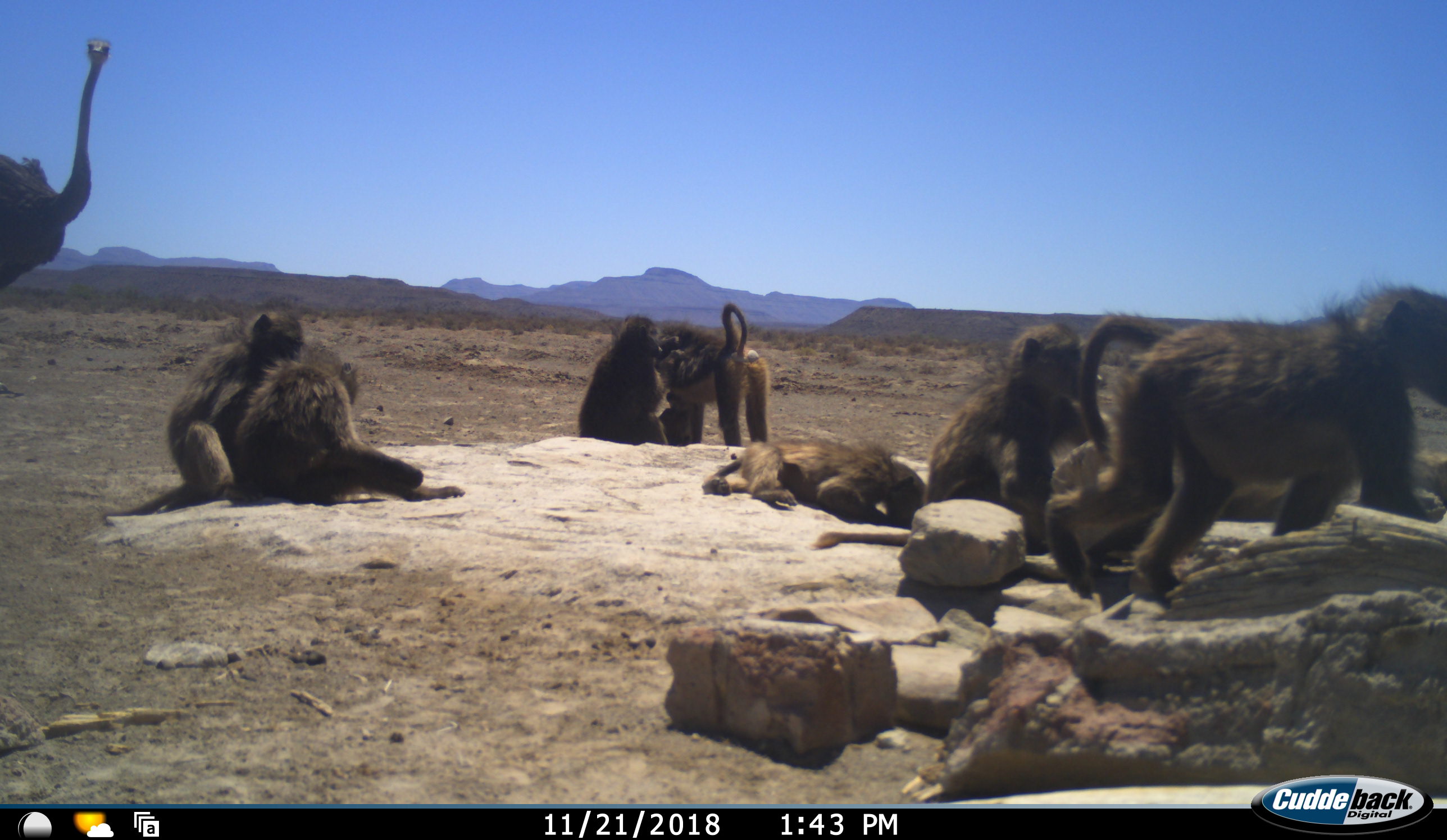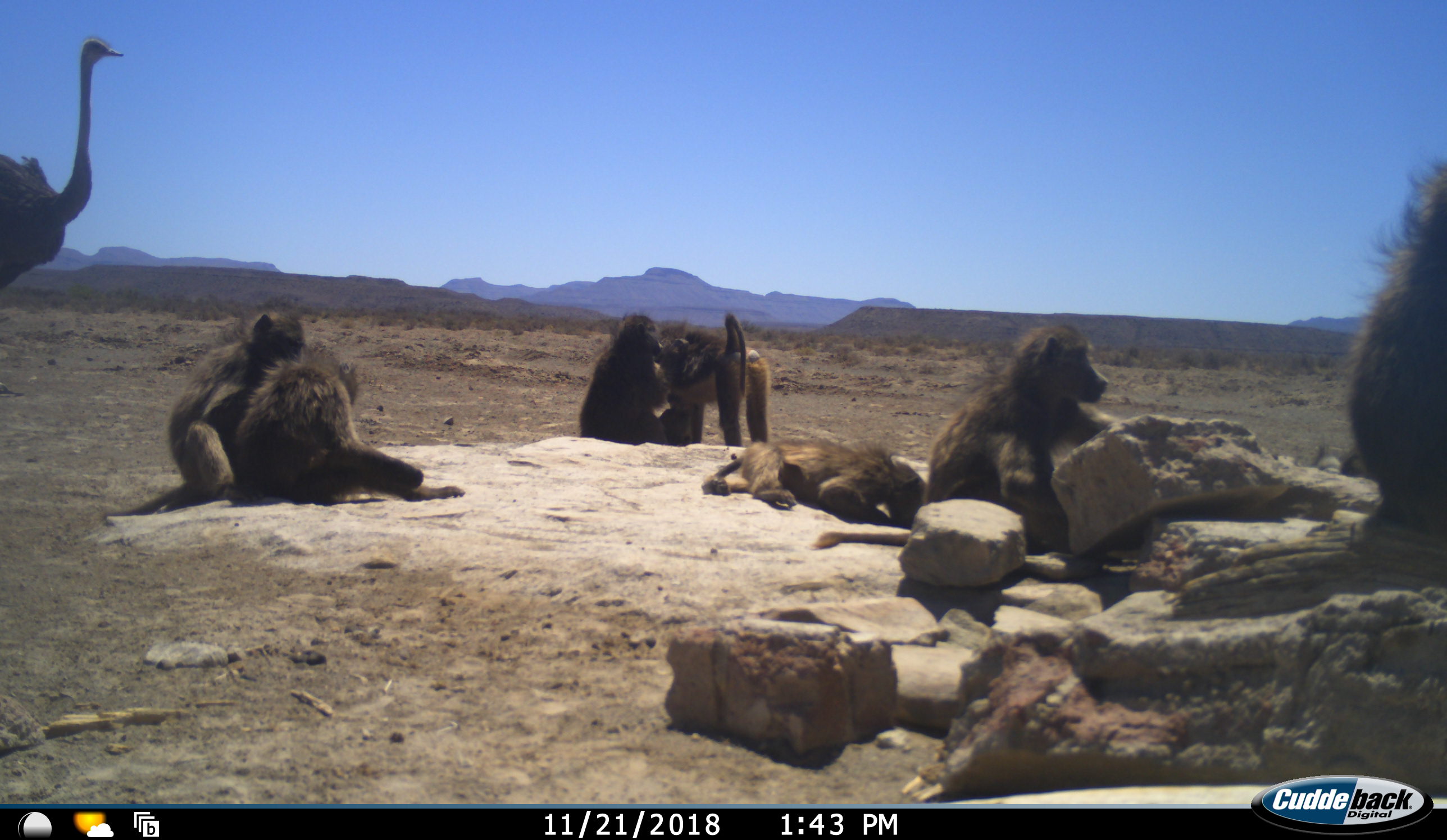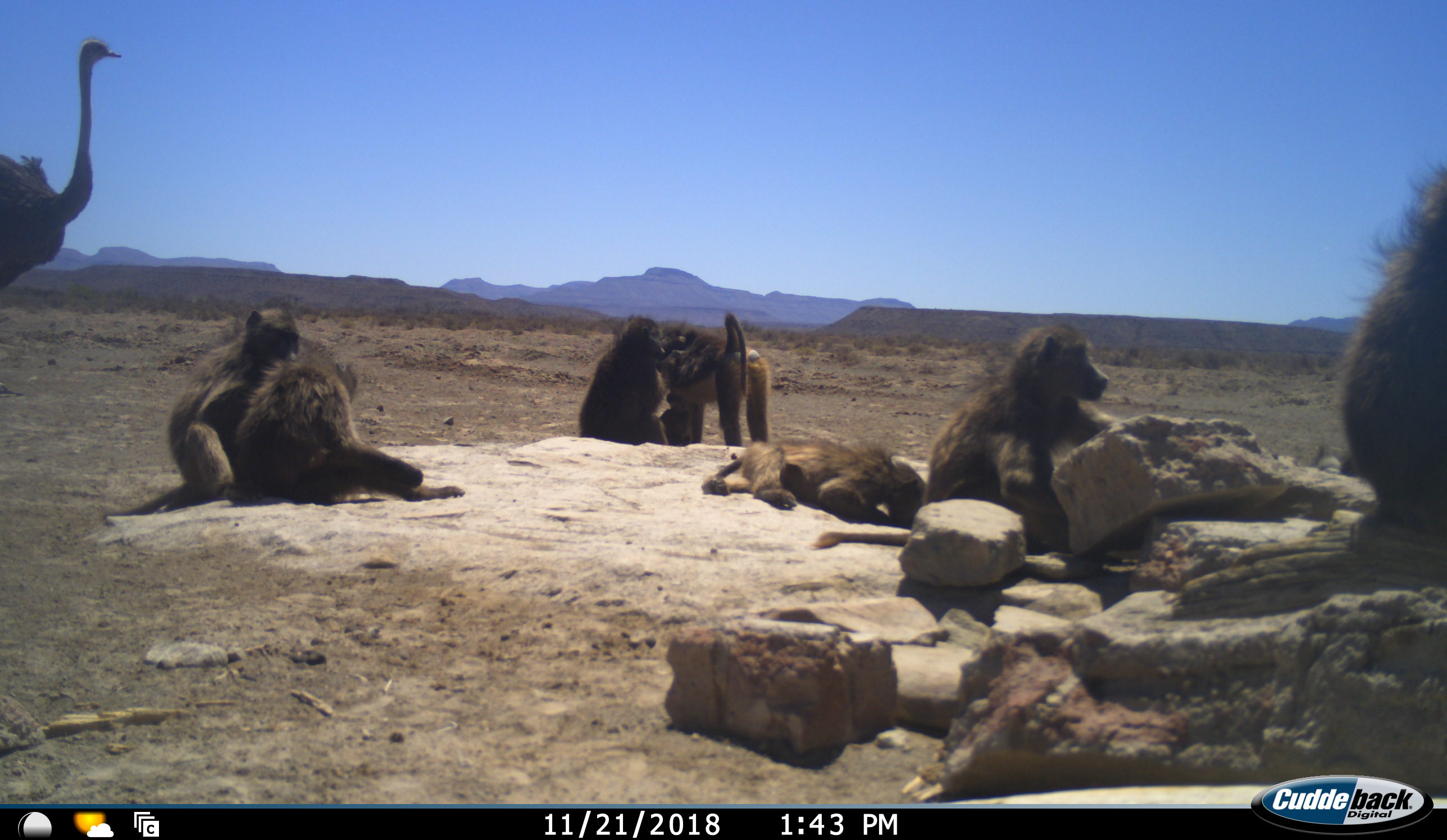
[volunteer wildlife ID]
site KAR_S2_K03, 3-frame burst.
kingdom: Animalia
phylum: Chordata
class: Mammalia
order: Primates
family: Cercopithecidae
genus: Papio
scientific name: Papio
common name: baboon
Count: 7.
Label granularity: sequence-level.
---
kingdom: Animalia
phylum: Chordata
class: Aves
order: Struthioniformes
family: Struthionidae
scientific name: Struthionidae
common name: ostrich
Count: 1.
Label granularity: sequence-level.